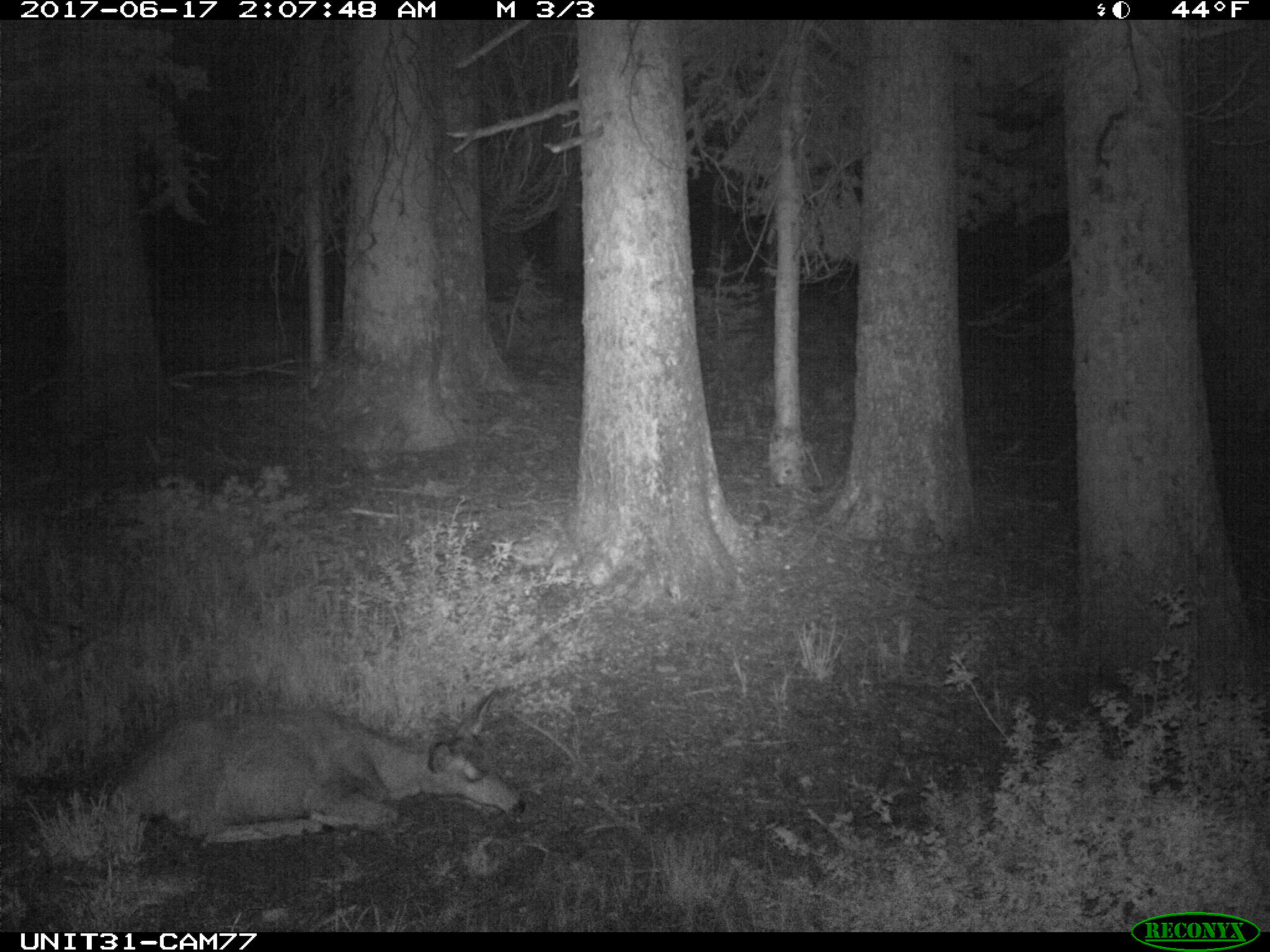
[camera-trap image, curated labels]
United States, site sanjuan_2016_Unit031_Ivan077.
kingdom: Animalia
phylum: Chordata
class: Mammalia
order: Artiodactyla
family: Cervidae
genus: Odocoileus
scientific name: Odocoileus hemionus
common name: mule deer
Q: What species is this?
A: Odocoileus hemionus (mule deer).